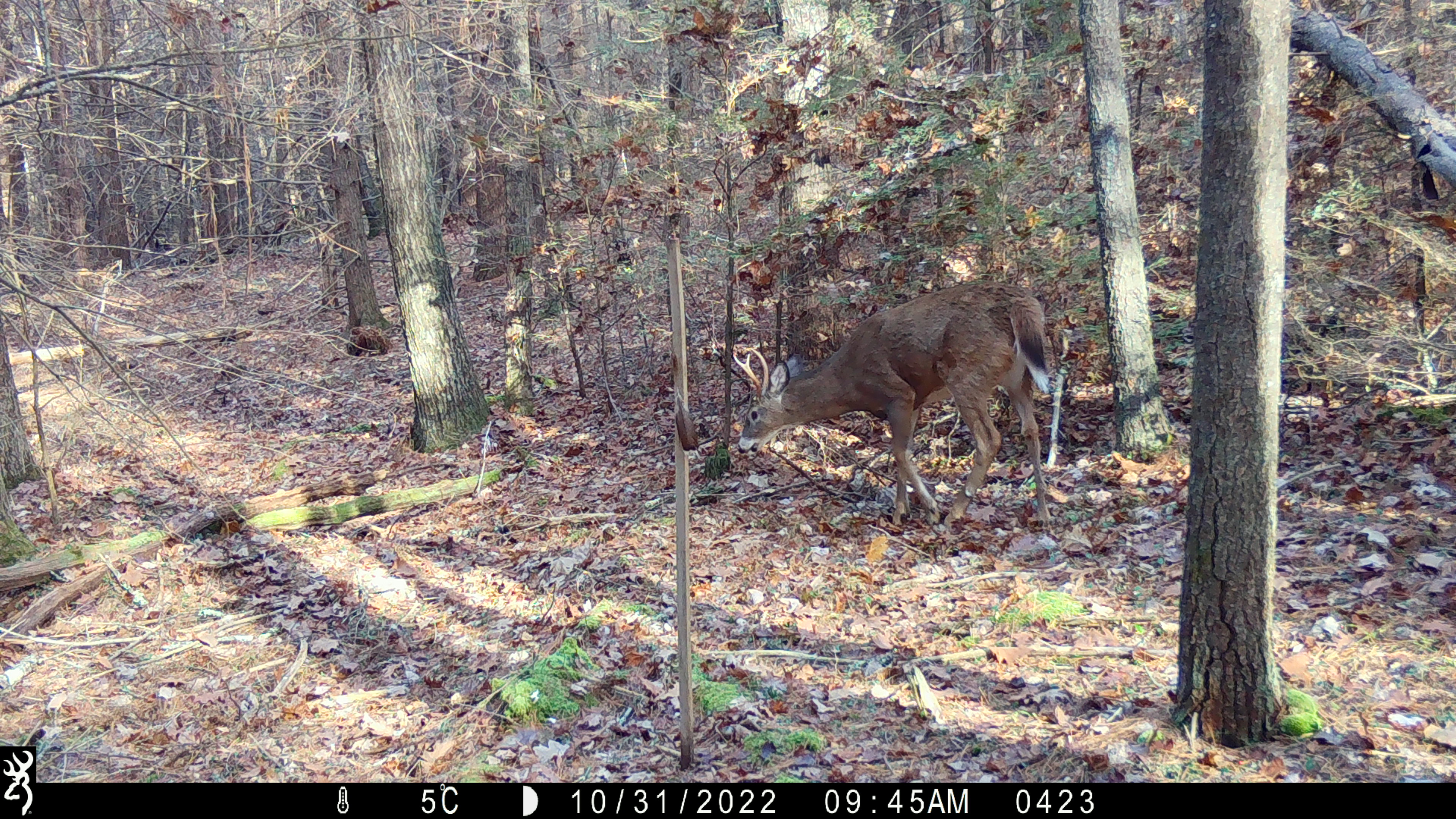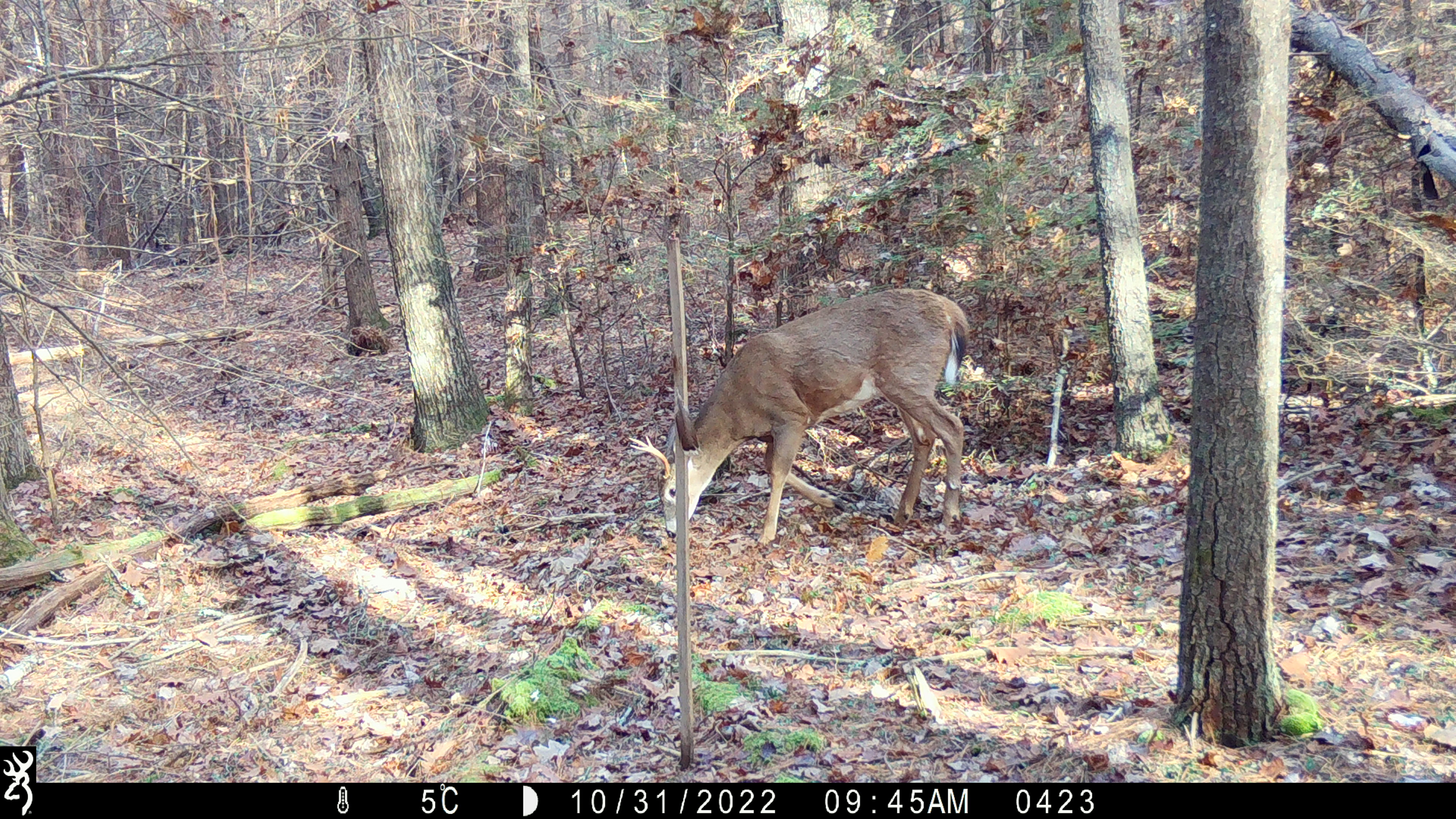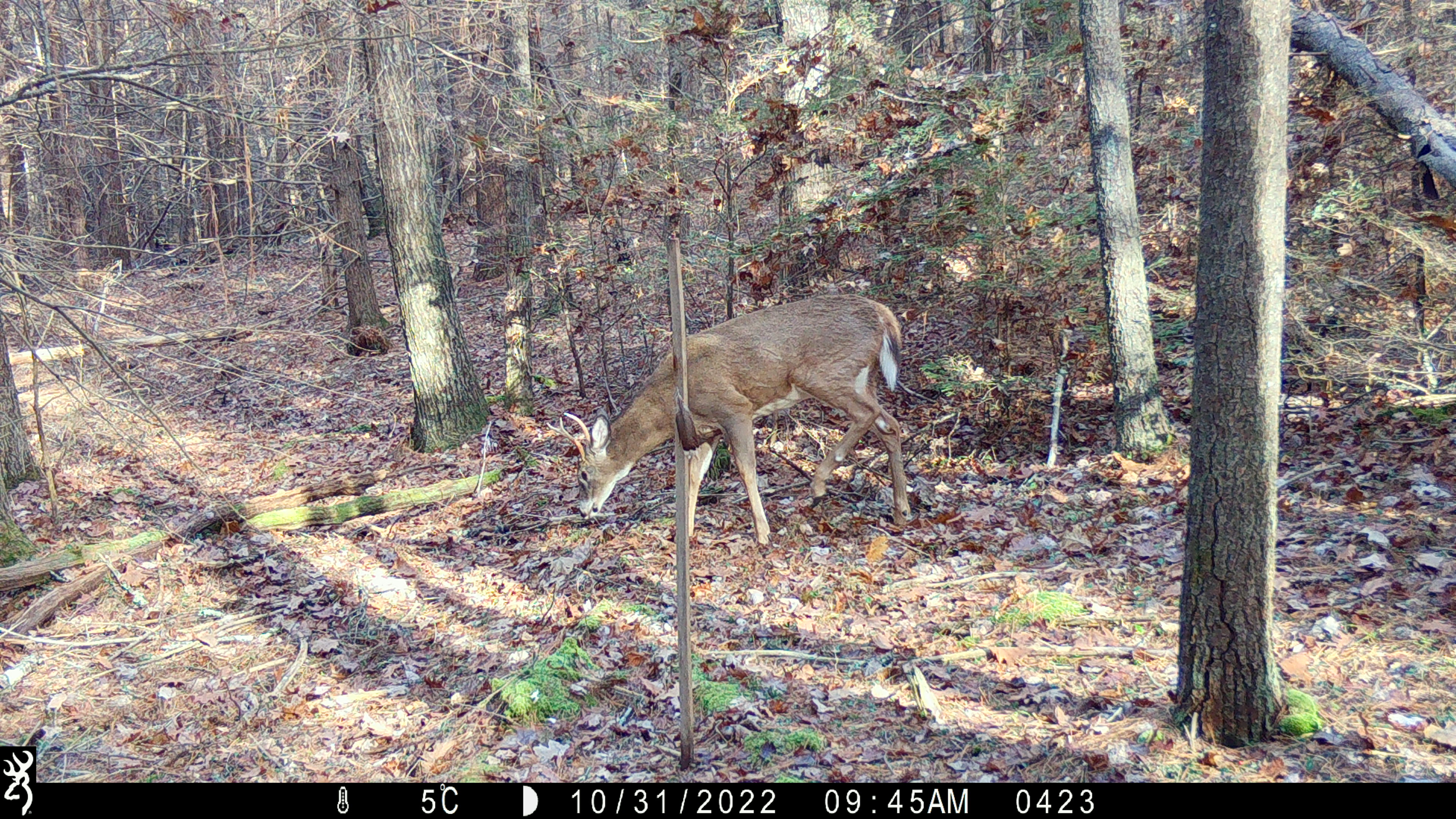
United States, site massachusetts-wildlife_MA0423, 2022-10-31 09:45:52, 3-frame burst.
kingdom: Animalia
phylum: Chordata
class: Mammalia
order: Artiodactyla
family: Cervidae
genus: Odocoileus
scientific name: Odocoileus virginianus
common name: white-tailed deer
White-tailed deer (Odocoileus virginianus).